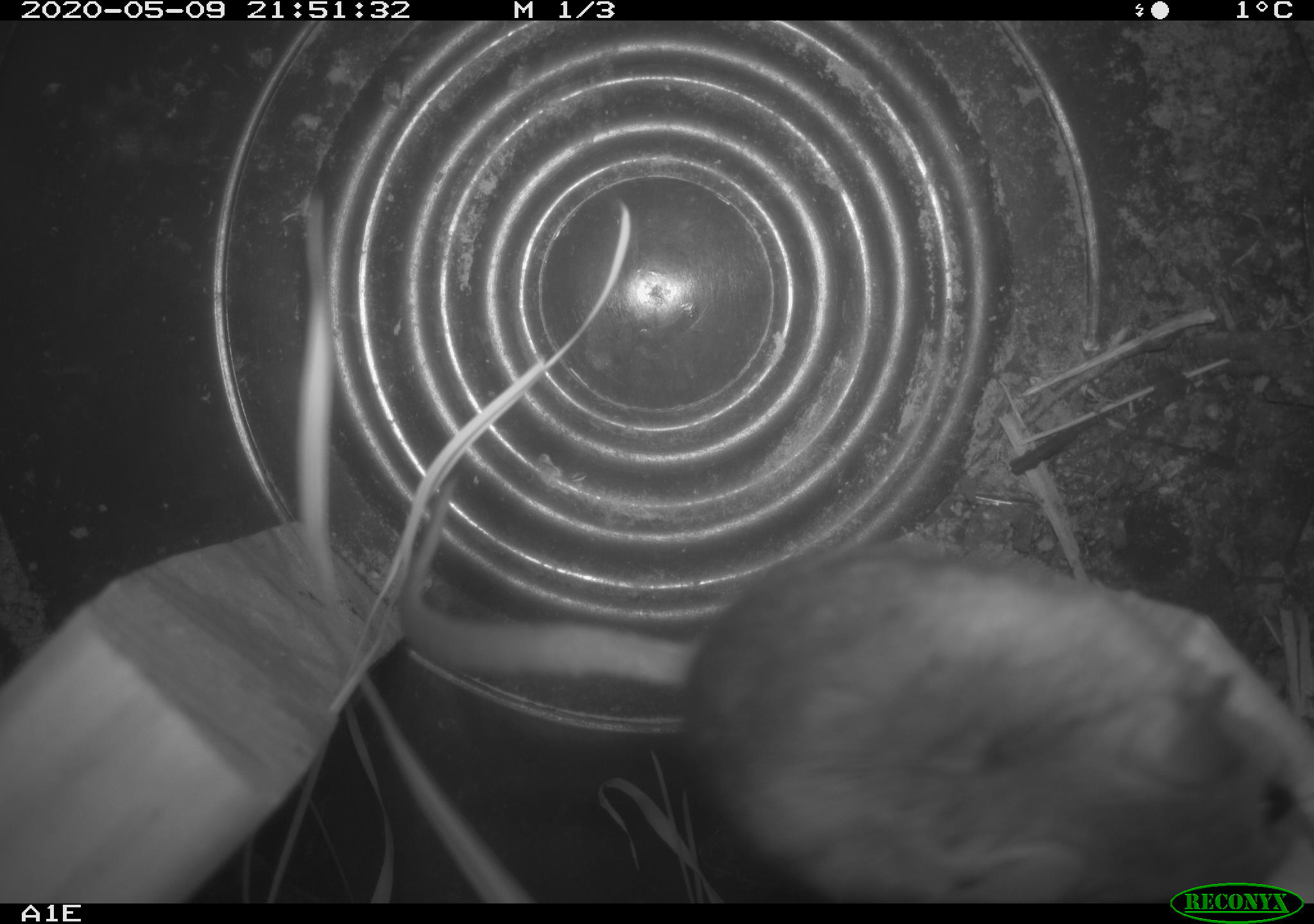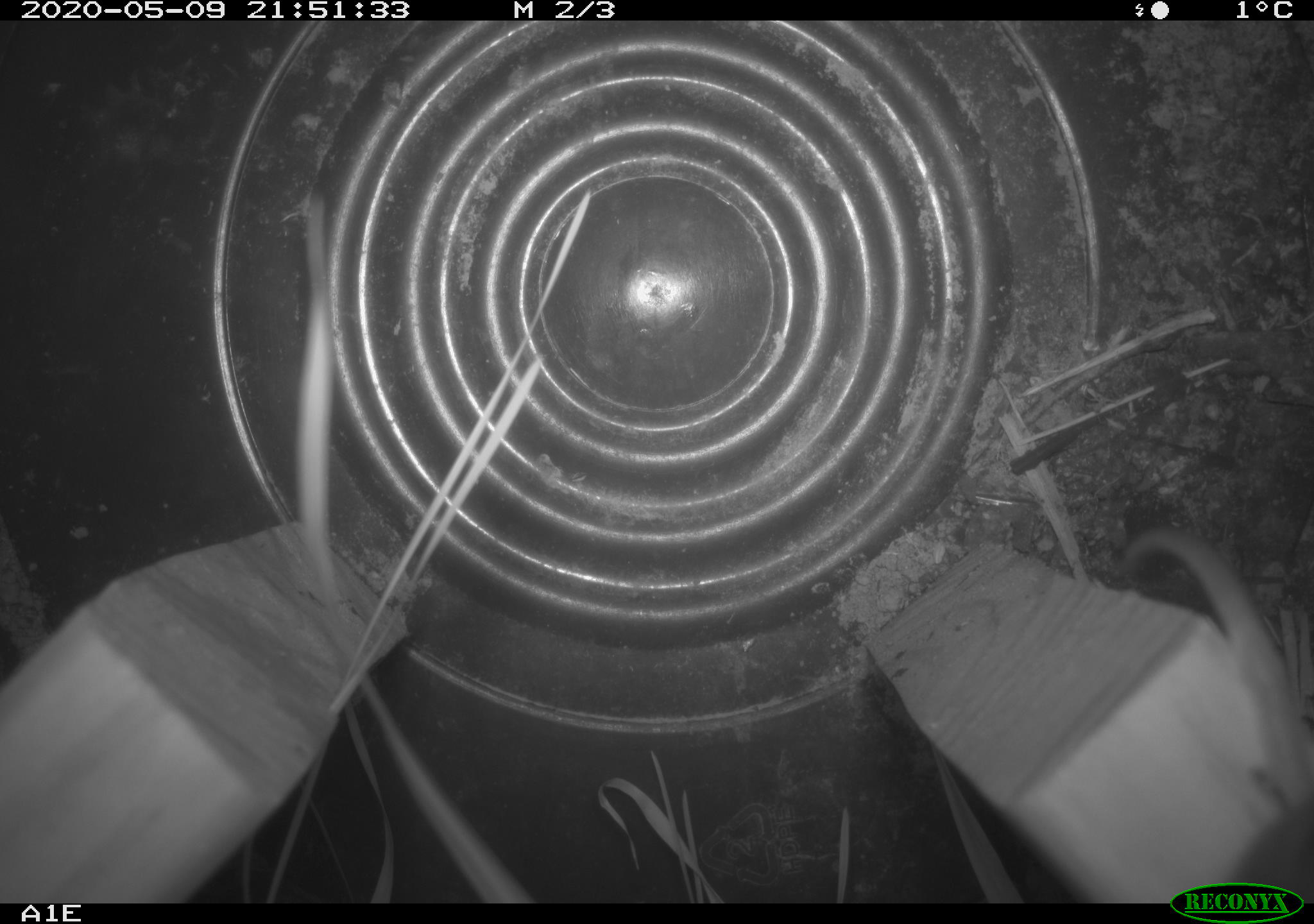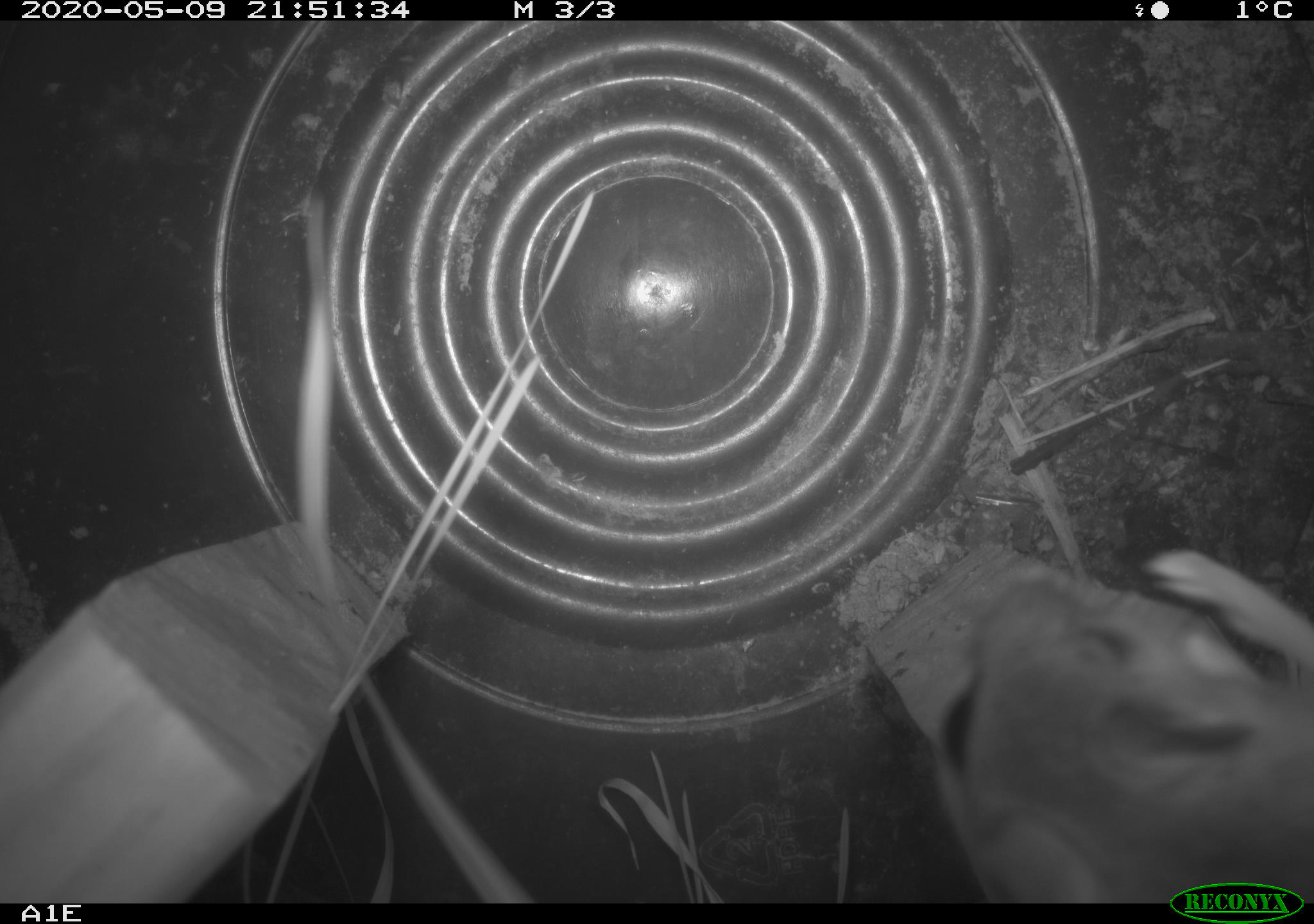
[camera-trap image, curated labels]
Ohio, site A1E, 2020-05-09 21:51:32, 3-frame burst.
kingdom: Animalia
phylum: Chordata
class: Mammalia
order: Rodentia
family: Cricetidae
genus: Peromyscus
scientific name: Peromyscus leucopus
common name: white-footed mouse